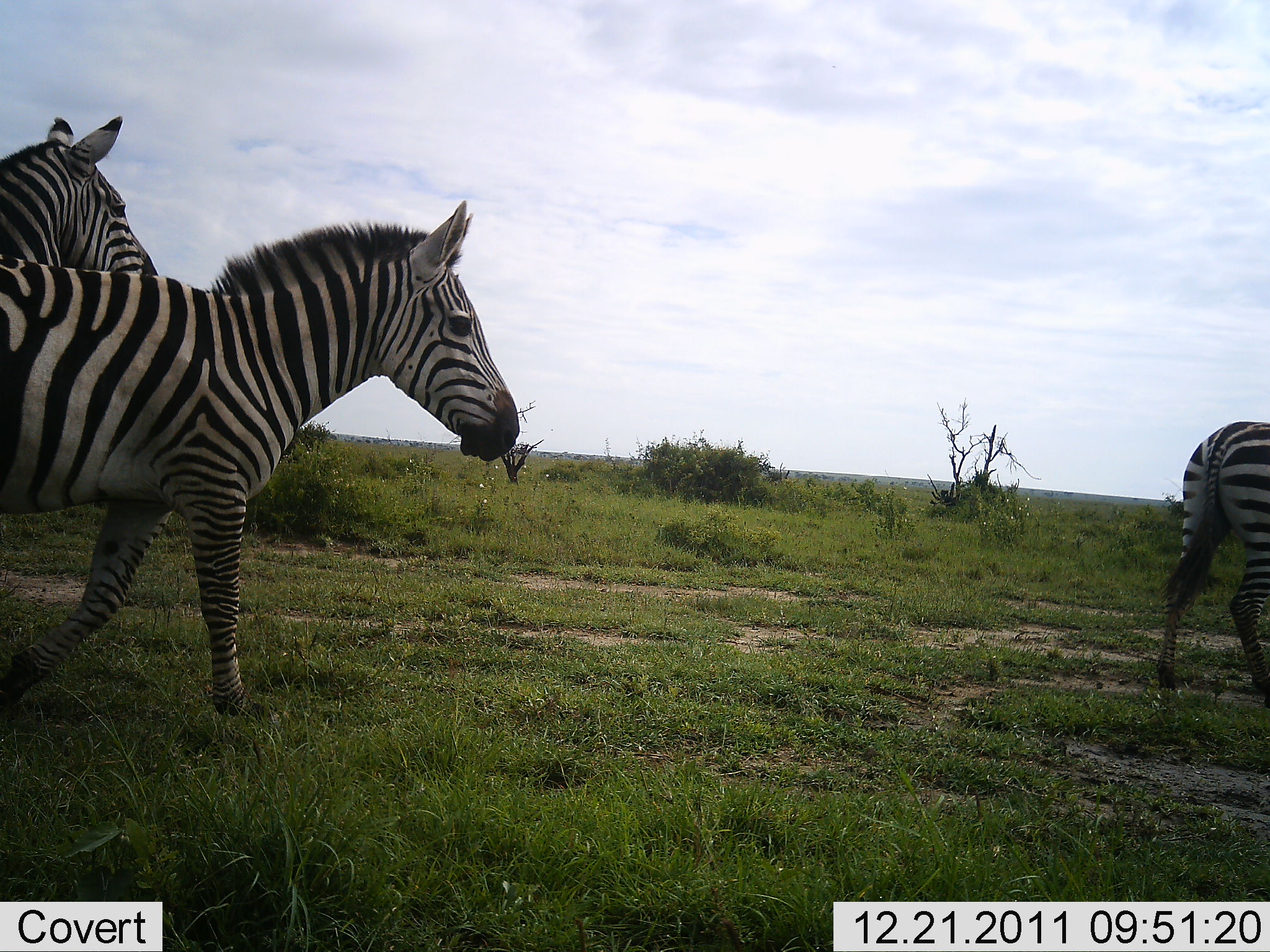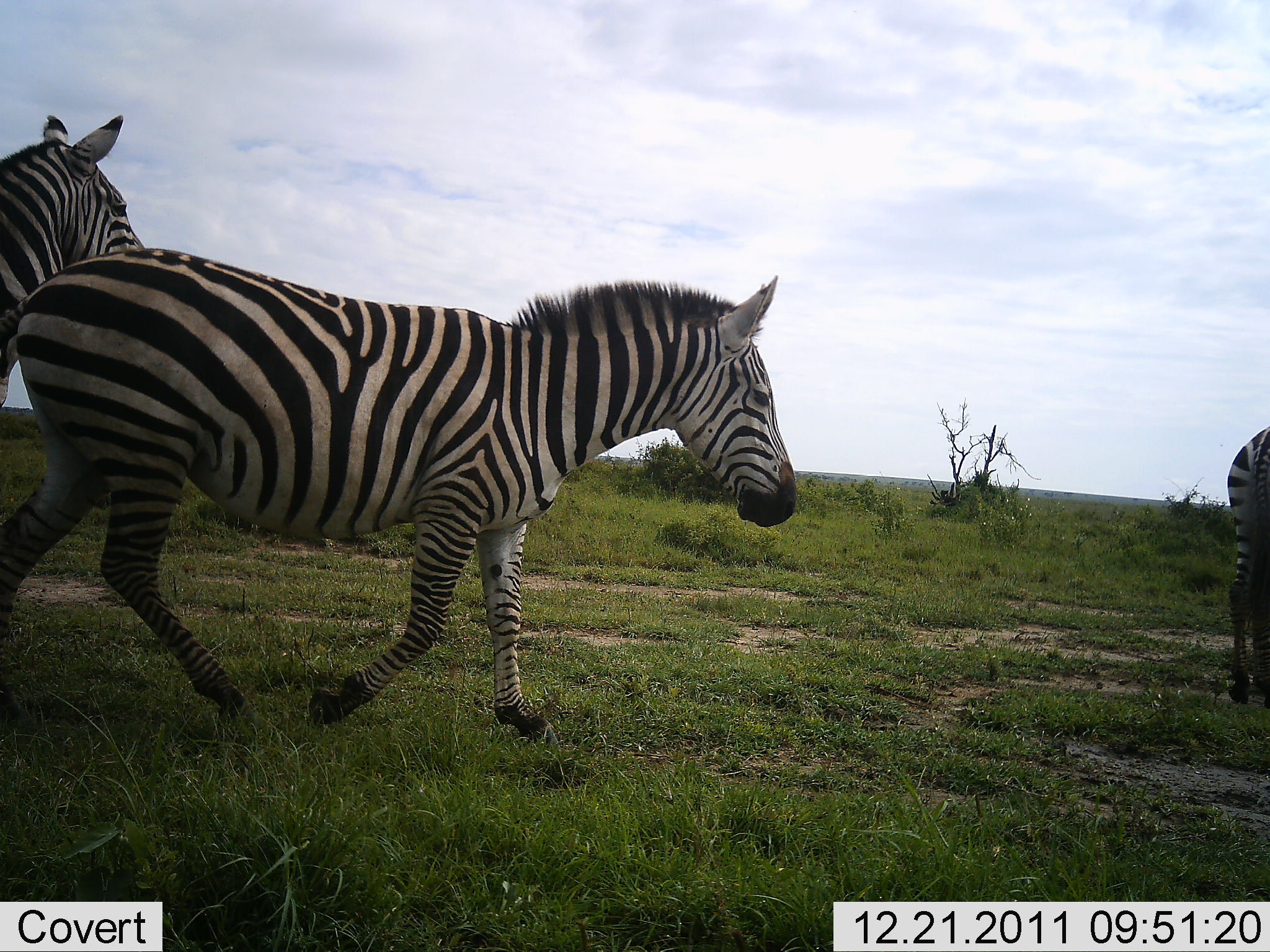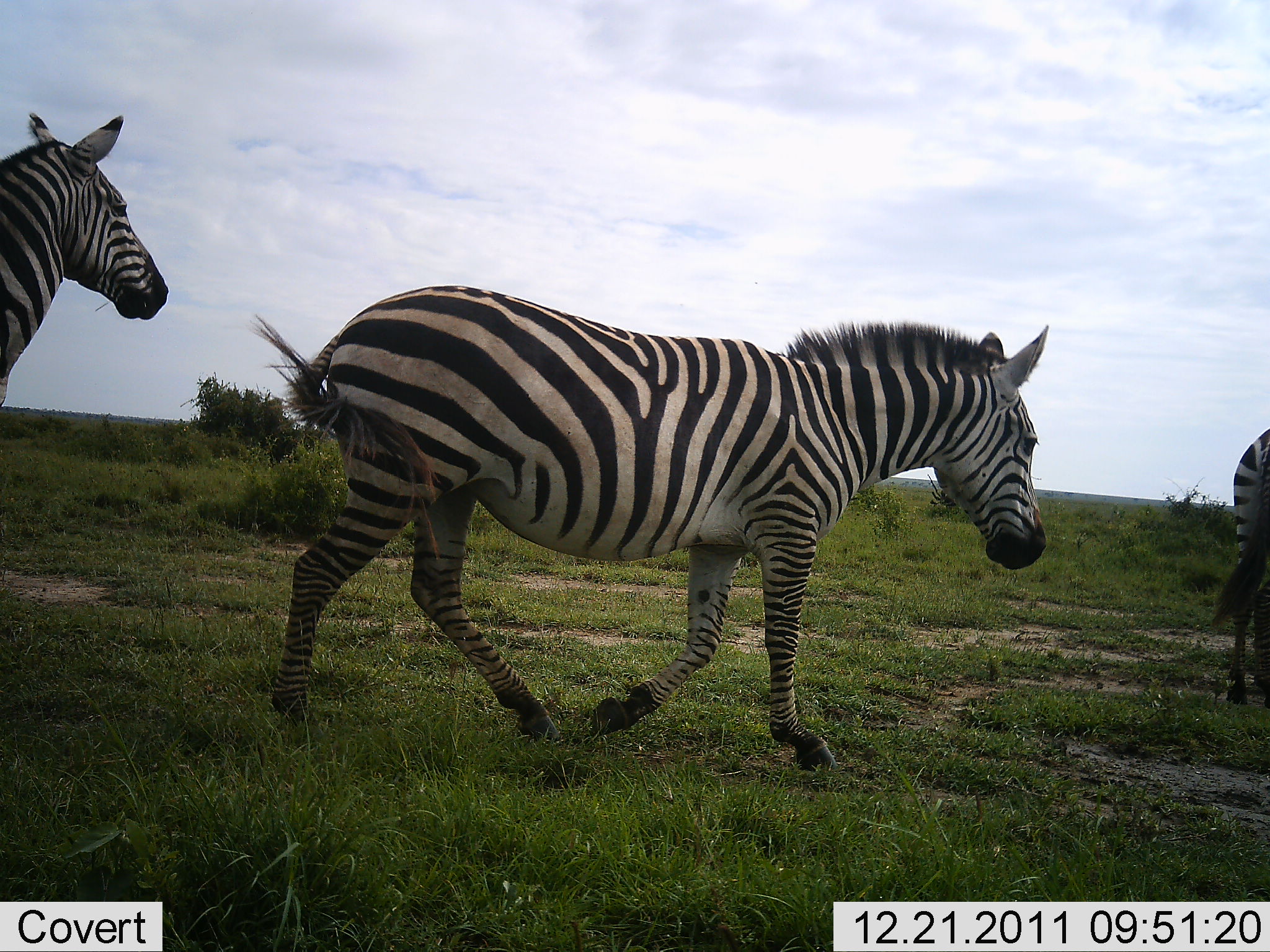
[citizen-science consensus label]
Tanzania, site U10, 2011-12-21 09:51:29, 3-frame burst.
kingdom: Animalia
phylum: Chordata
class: Mammalia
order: Perissodactyla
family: Equidae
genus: Equus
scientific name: Equus quagga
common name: plains zebra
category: zebra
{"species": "zebra (plains zebra) (Equus quagga)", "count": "3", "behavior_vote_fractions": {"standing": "36%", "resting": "0%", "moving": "100%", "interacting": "0%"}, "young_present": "0%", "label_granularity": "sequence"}